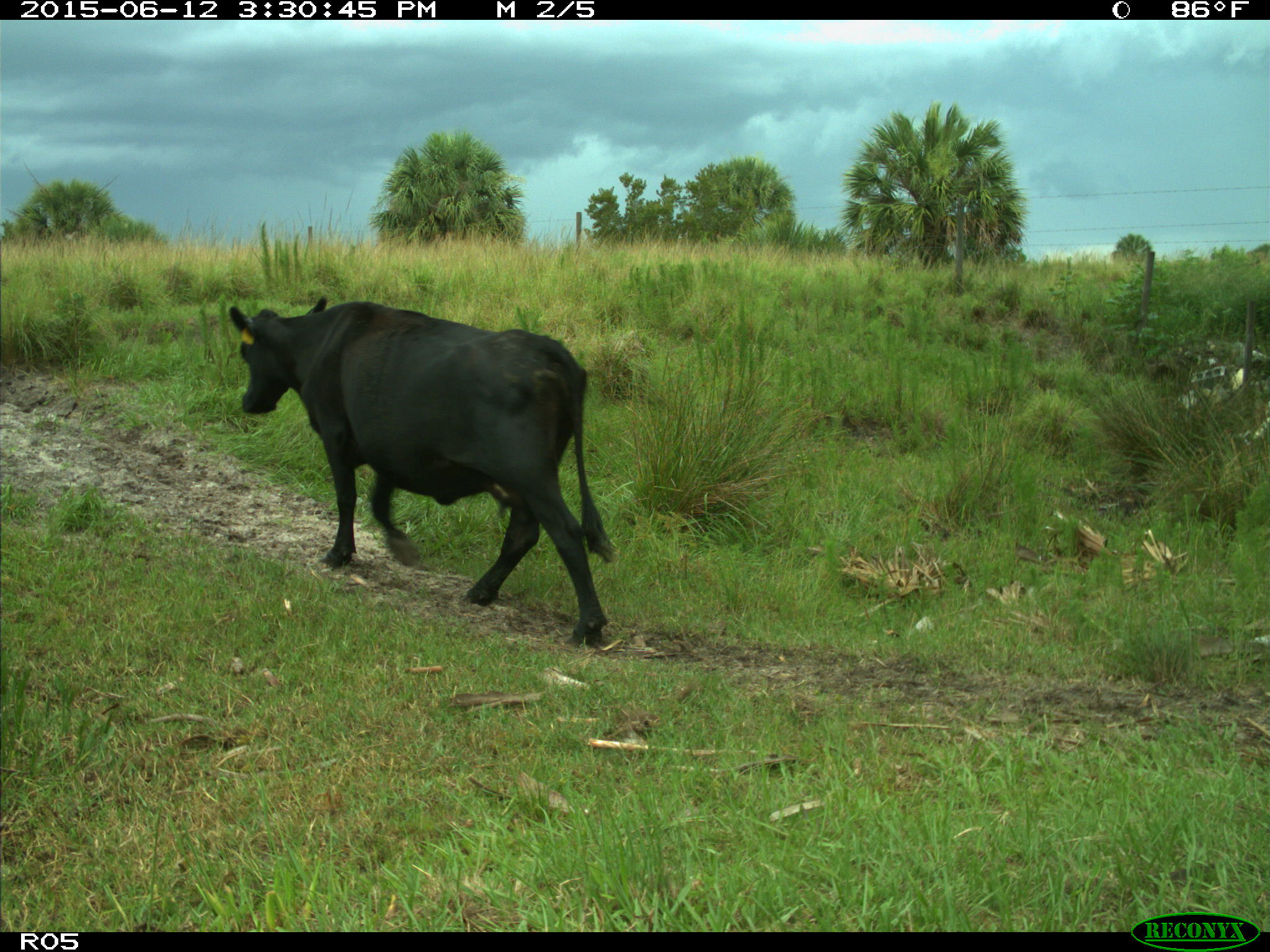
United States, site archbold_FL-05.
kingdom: Animalia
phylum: Chordata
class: Mammalia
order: Artiodactyla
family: Bovidae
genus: Bos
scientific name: Bos taurus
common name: domestic cow